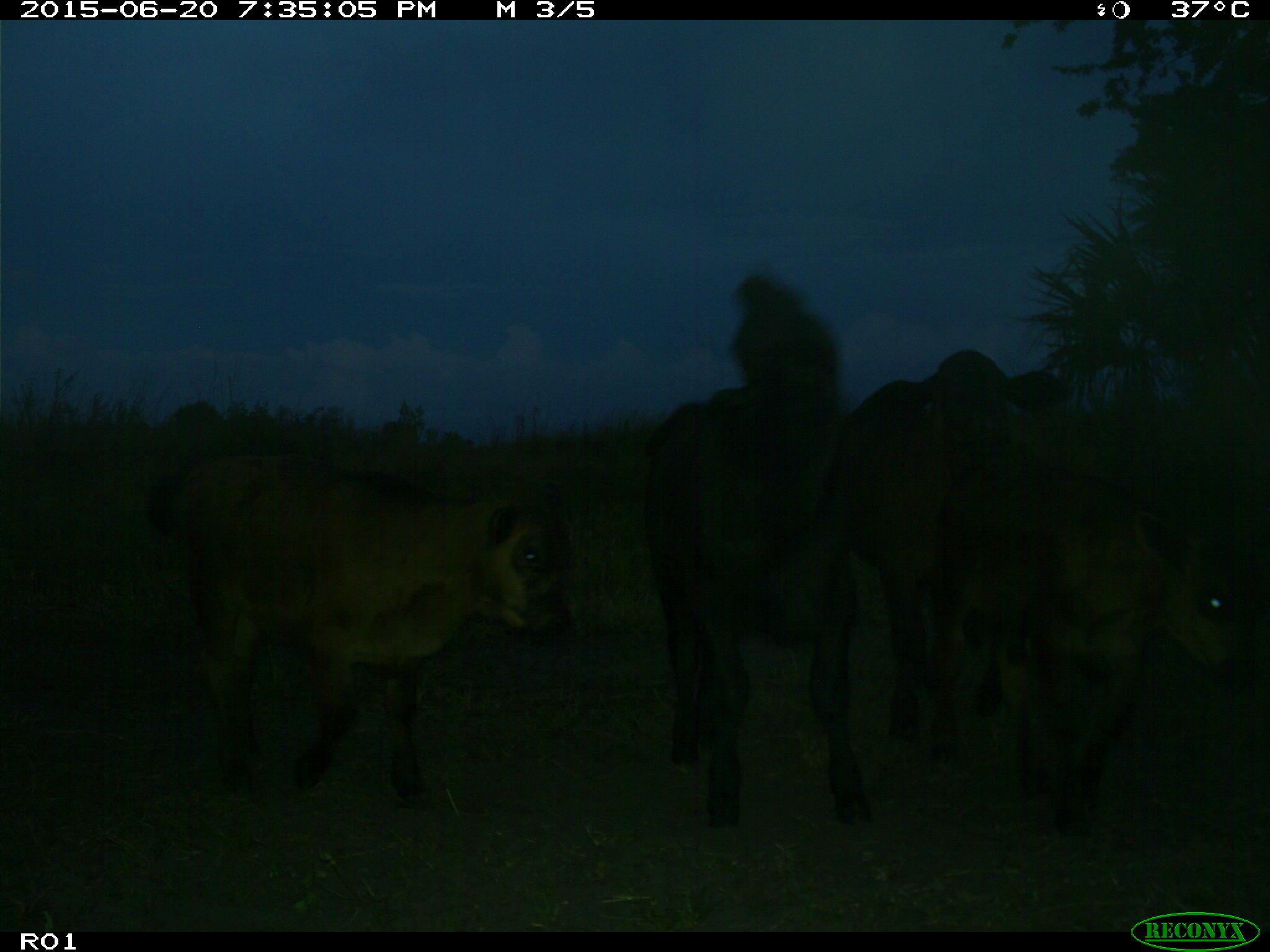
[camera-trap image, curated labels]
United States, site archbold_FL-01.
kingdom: Animalia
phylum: Chordata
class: Mammalia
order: Artiodactyla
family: Bovidae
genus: Bos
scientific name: Bos taurus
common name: domestic cow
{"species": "Bos taurus (domestic cow)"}